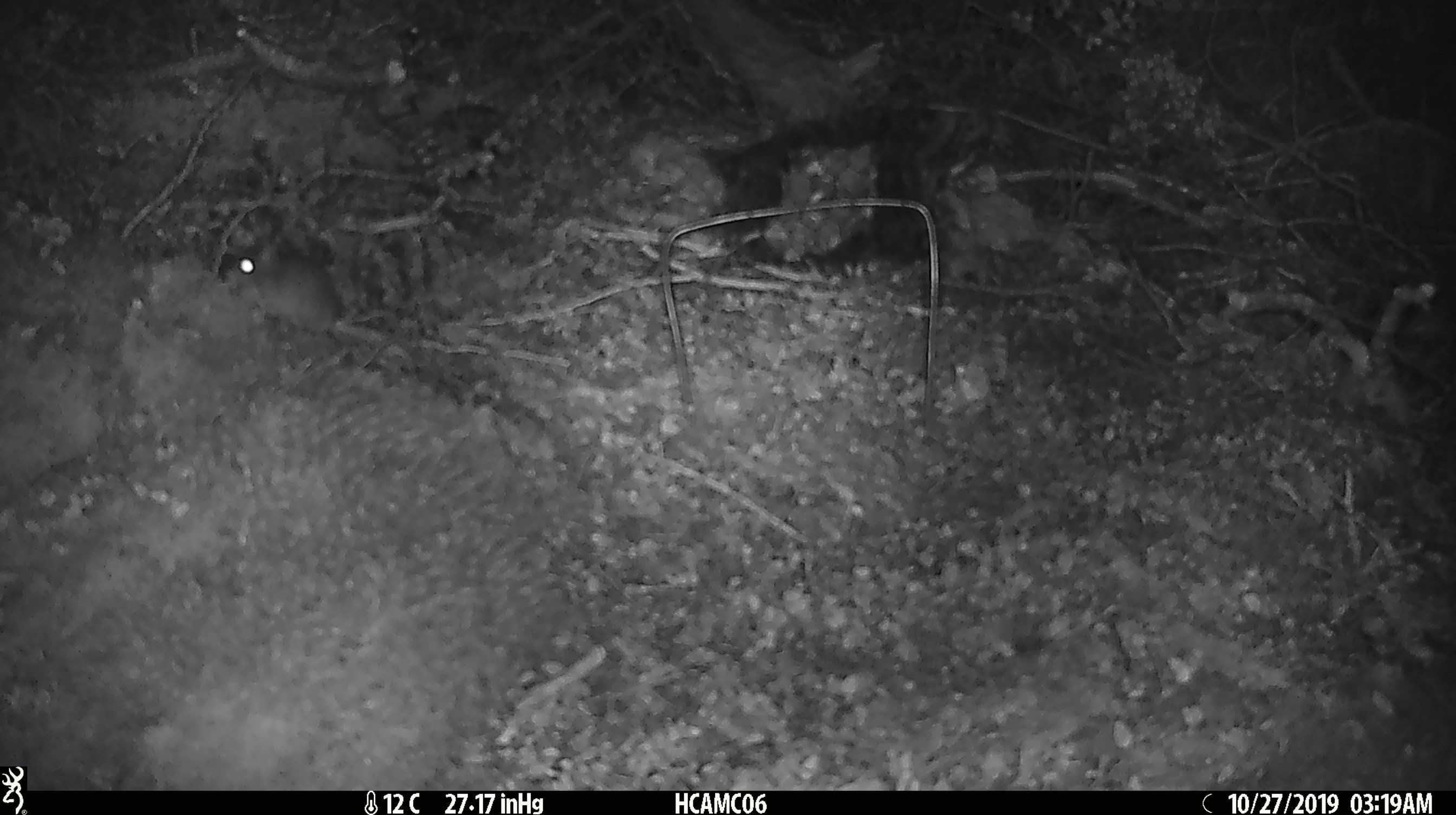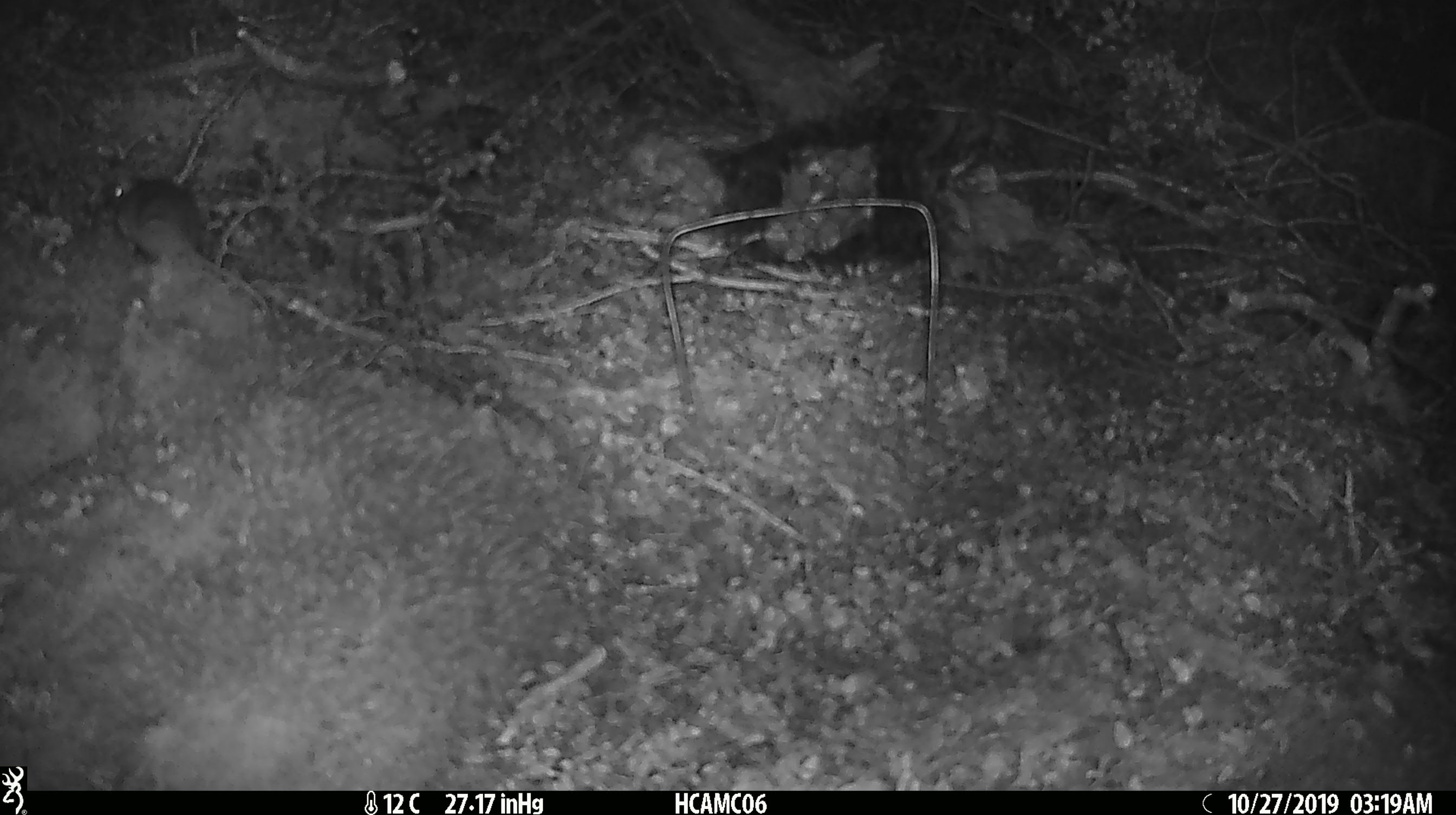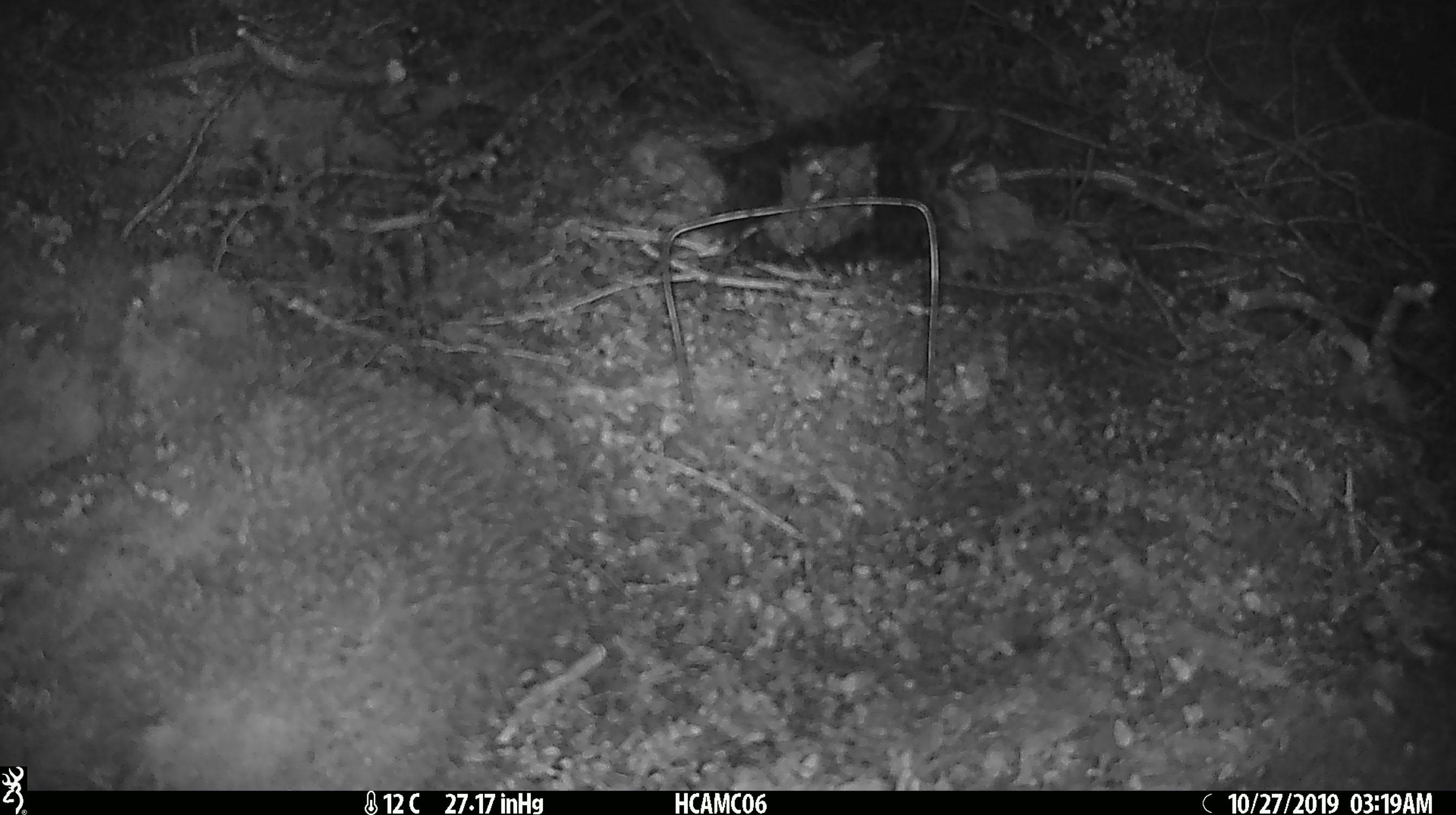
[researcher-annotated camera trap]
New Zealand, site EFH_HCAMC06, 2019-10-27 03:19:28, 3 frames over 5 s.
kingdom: Animalia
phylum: Chordata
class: Mammalia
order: Rodentia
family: Muridae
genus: Mus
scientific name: Mus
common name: mouse